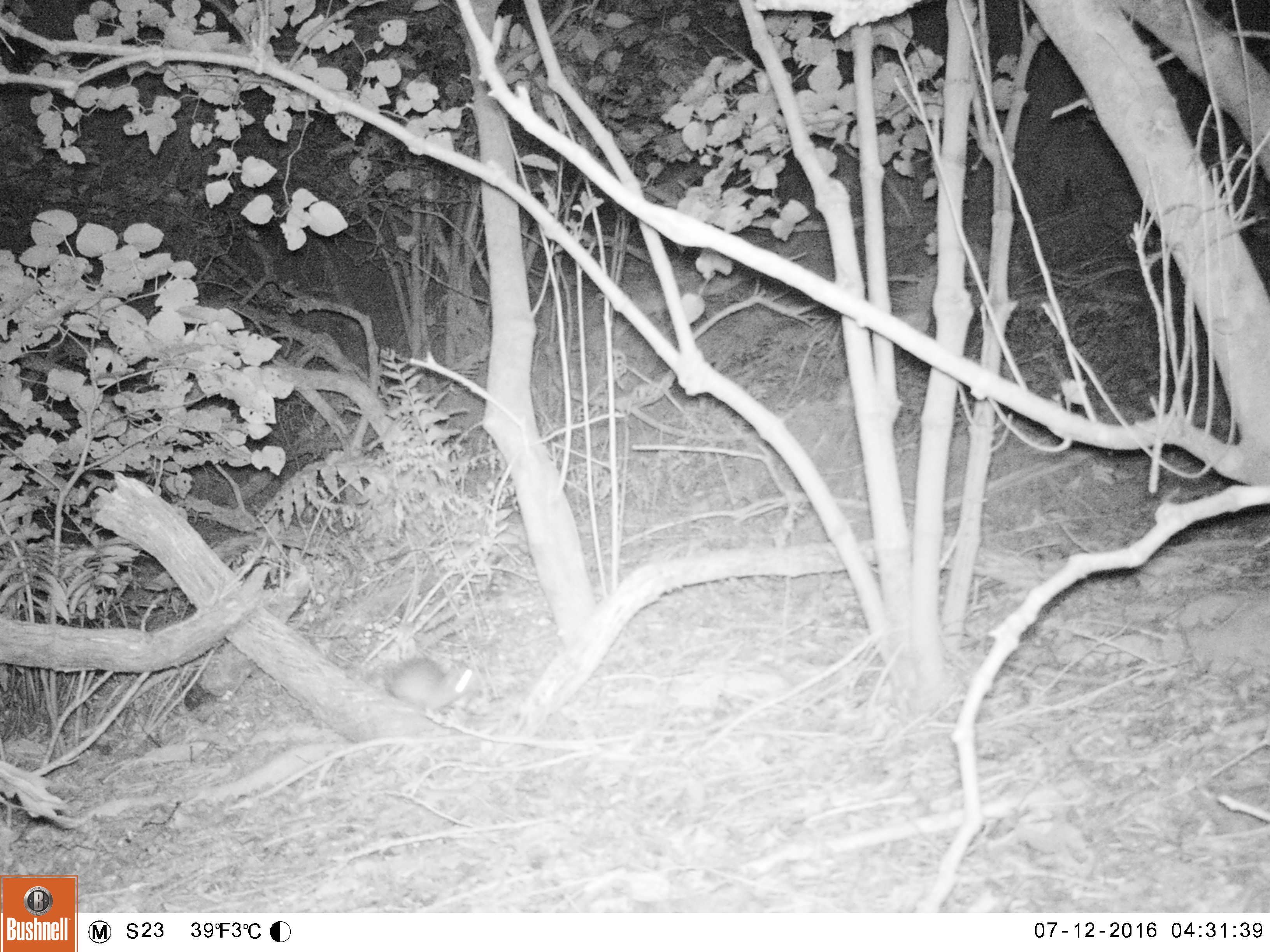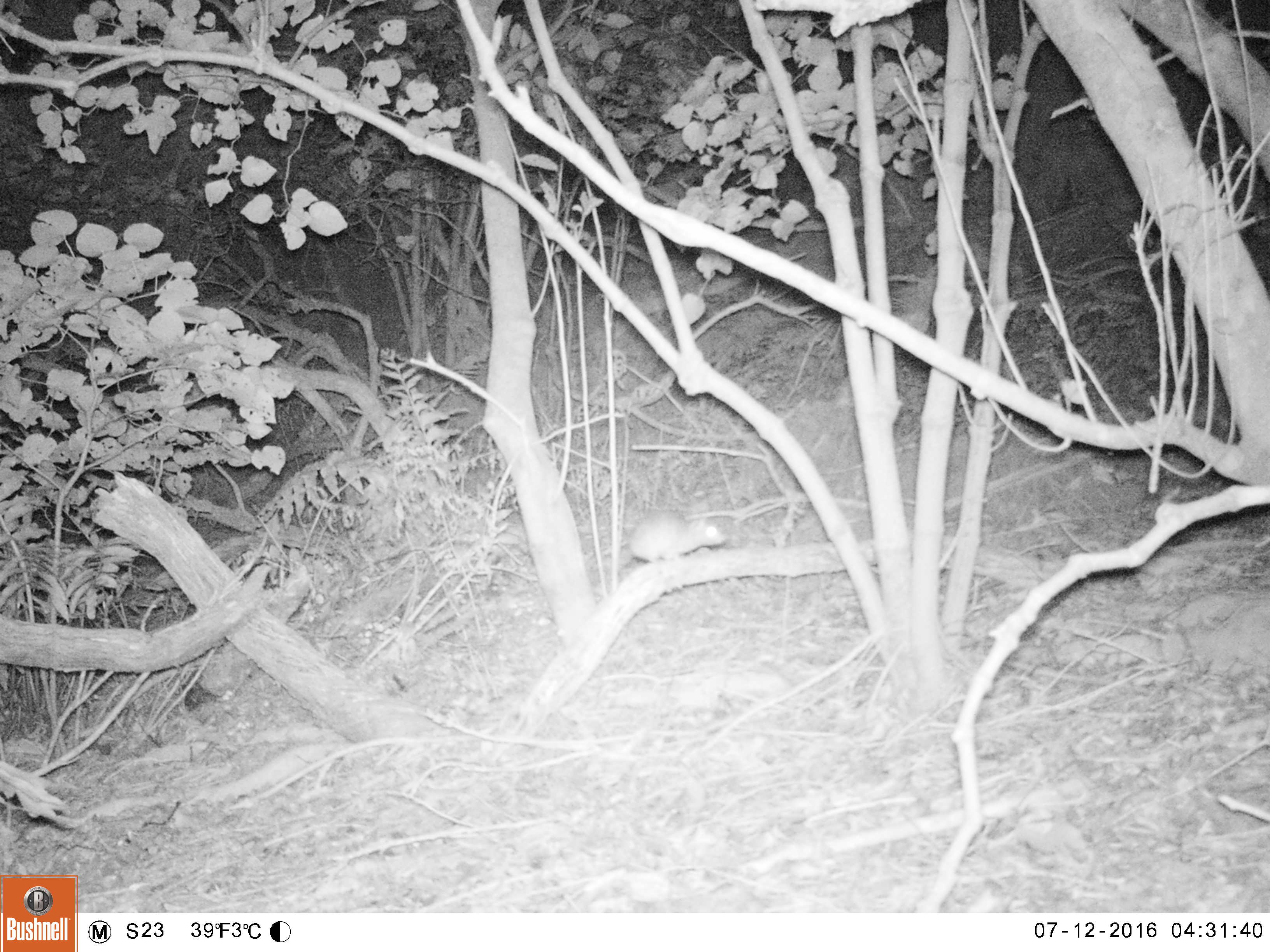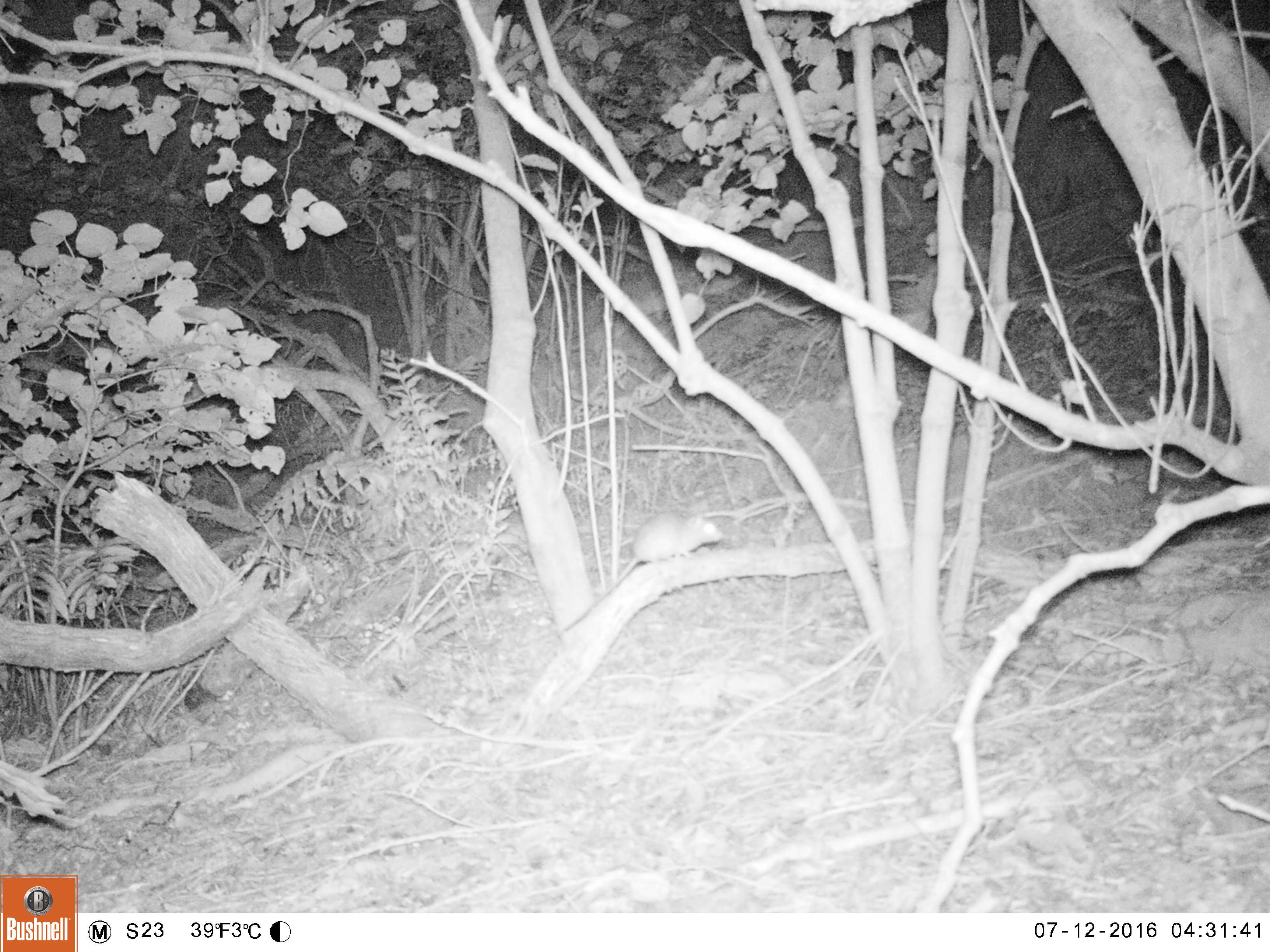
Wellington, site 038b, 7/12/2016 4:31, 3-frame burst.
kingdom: Animalia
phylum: Chordata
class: Mammalia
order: Rodentia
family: Muridae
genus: Rattus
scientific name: Rattus rattus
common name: ship rat